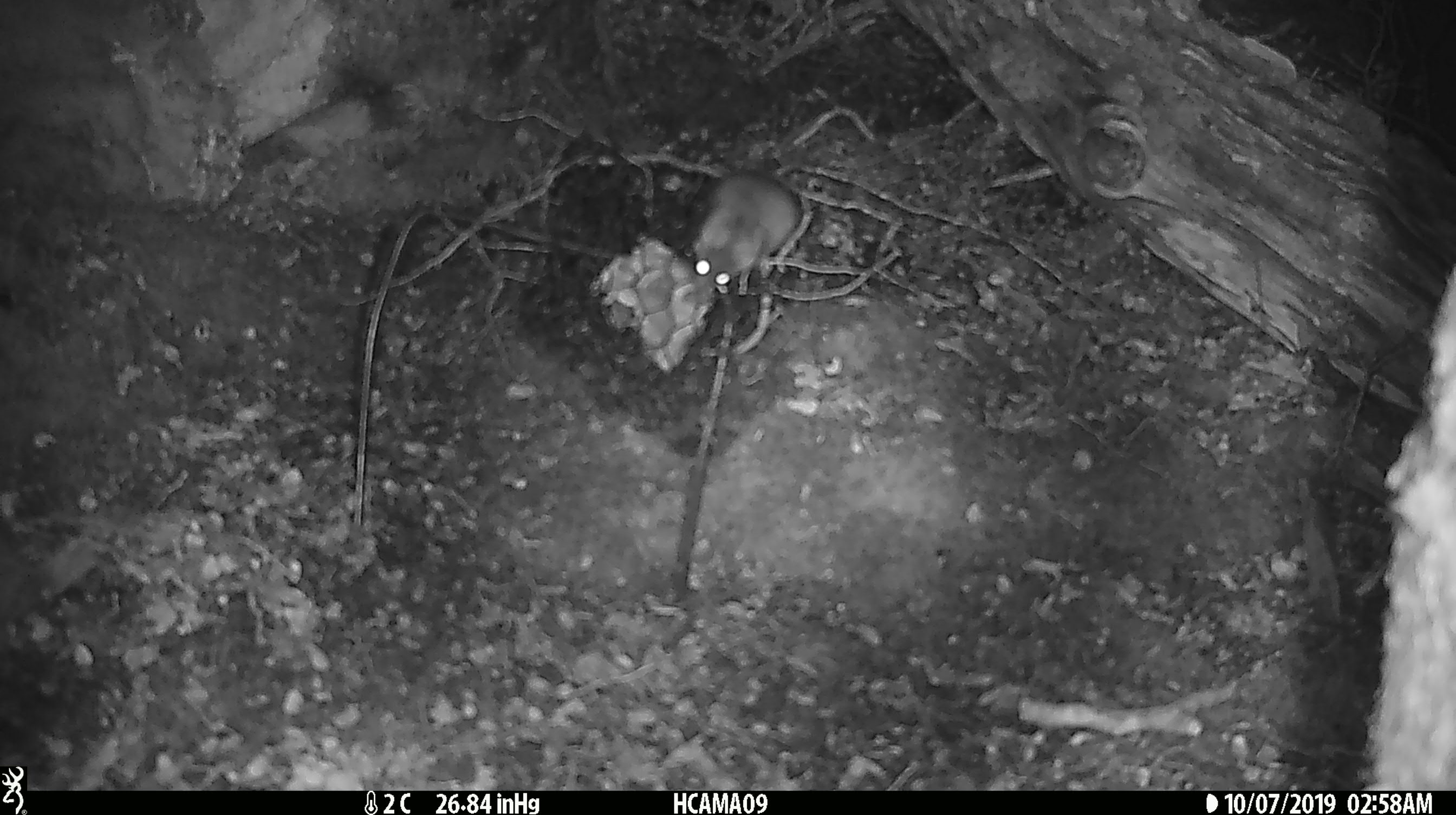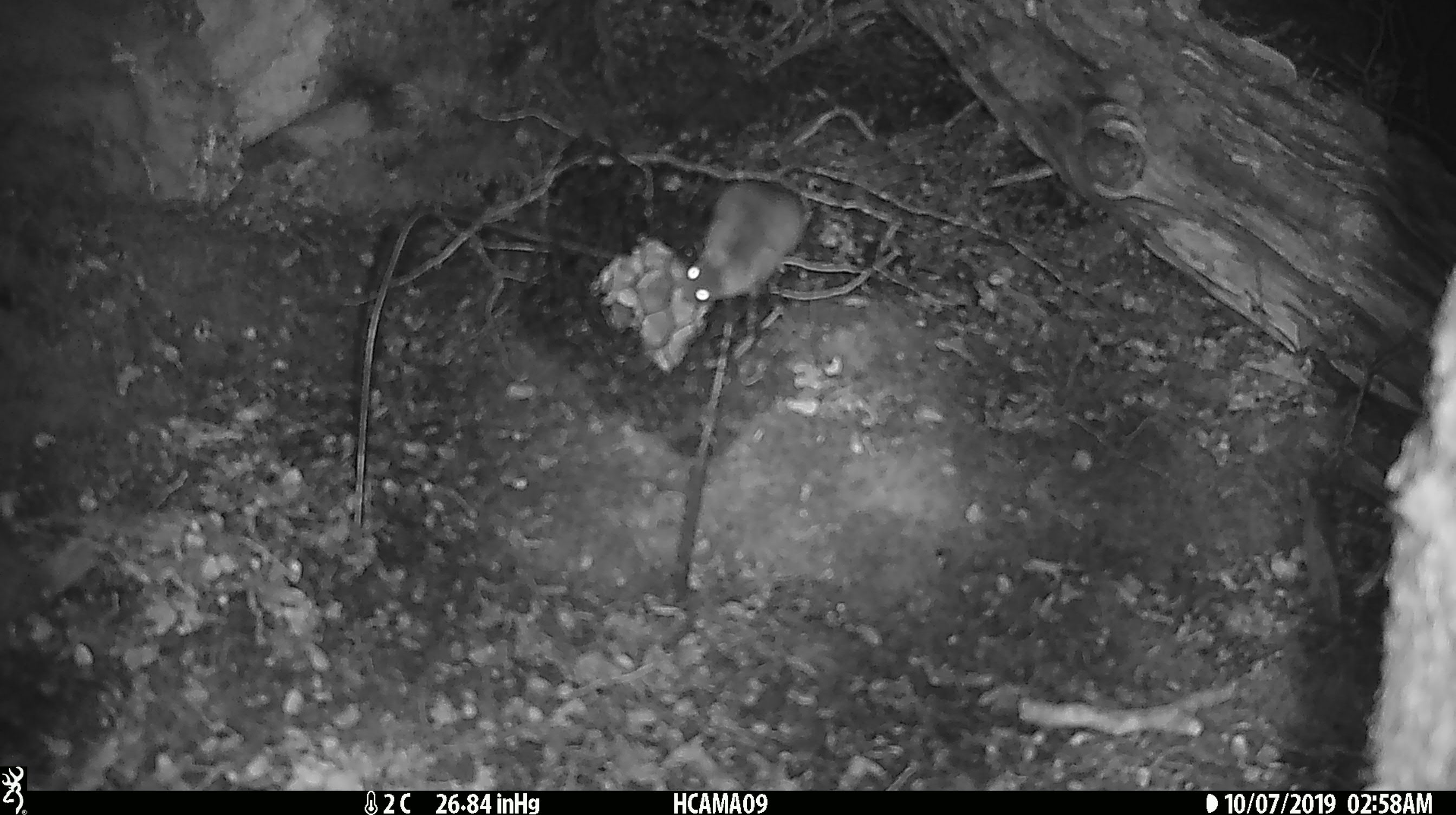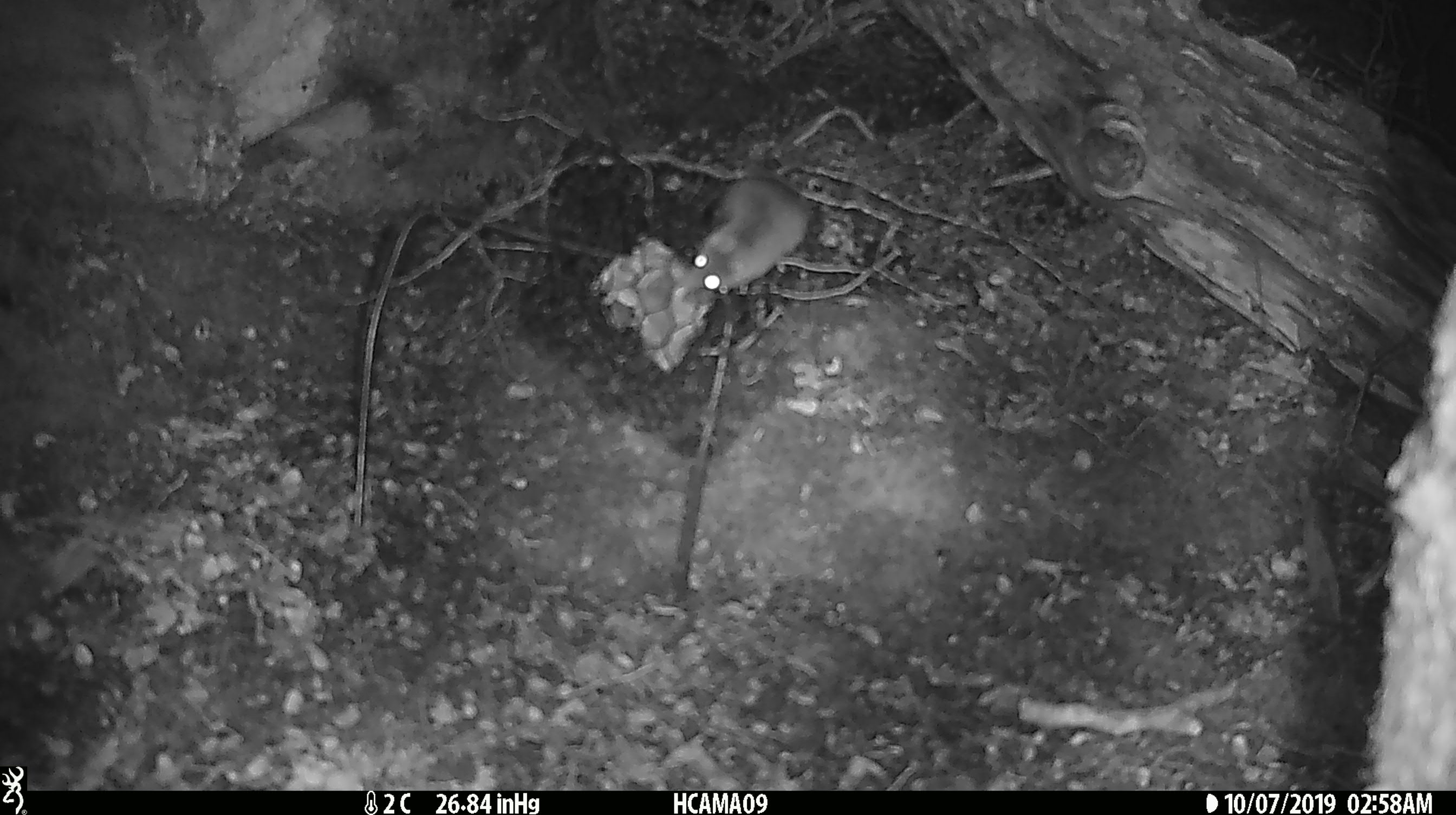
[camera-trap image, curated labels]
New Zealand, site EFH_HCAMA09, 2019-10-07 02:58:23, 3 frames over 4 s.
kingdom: Animalia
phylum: Chordata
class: Mammalia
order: Rodentia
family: Muridae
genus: Mus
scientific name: Mus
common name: mouse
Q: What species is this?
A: Mouse (Mus).